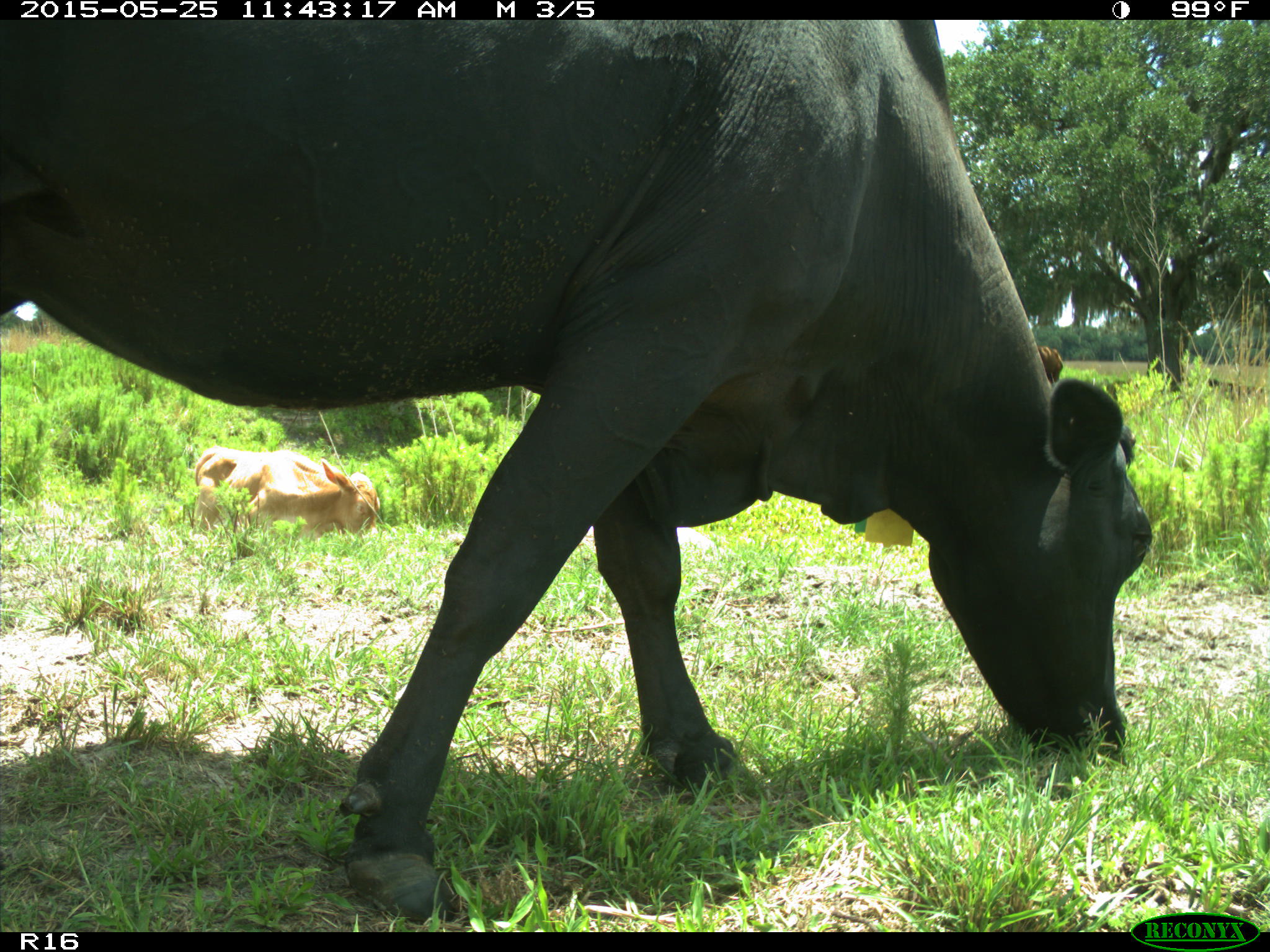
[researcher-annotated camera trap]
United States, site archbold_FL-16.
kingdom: Animalia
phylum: Chordata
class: Mammalia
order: Artiodactyla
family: Bovidae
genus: Bos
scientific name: Bos taurus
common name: domestic cow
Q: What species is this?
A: Bos taurus (domestic cow).